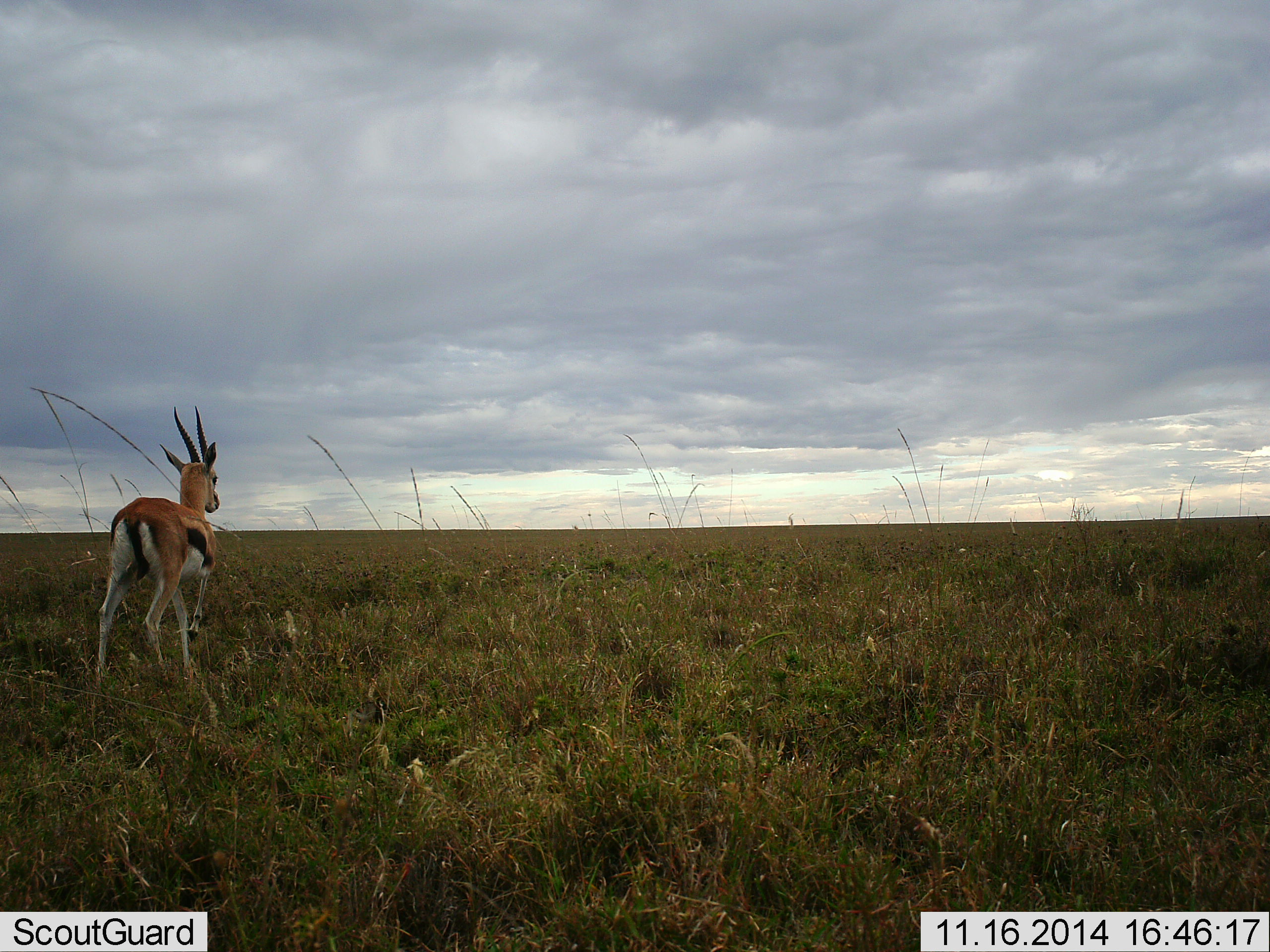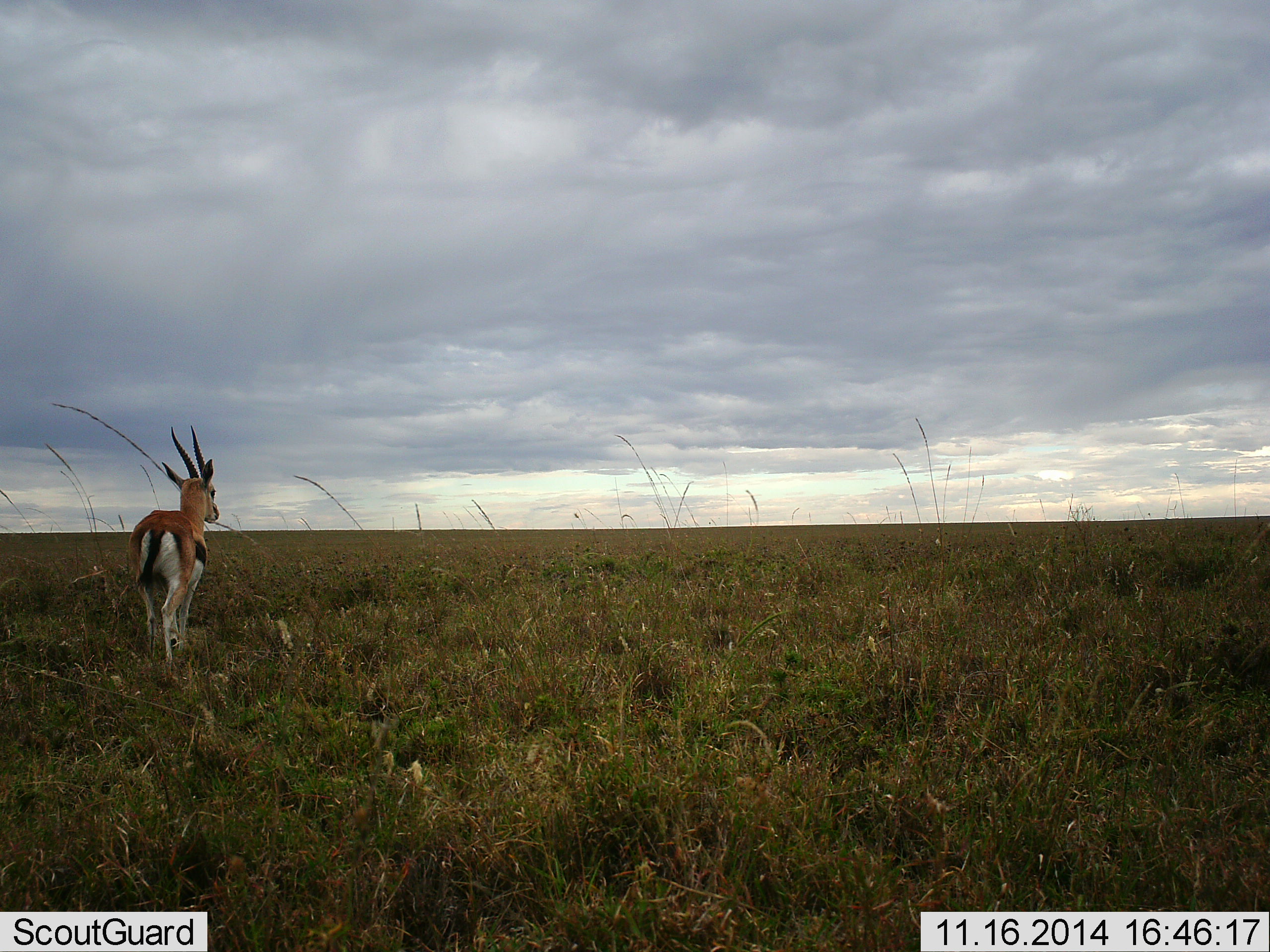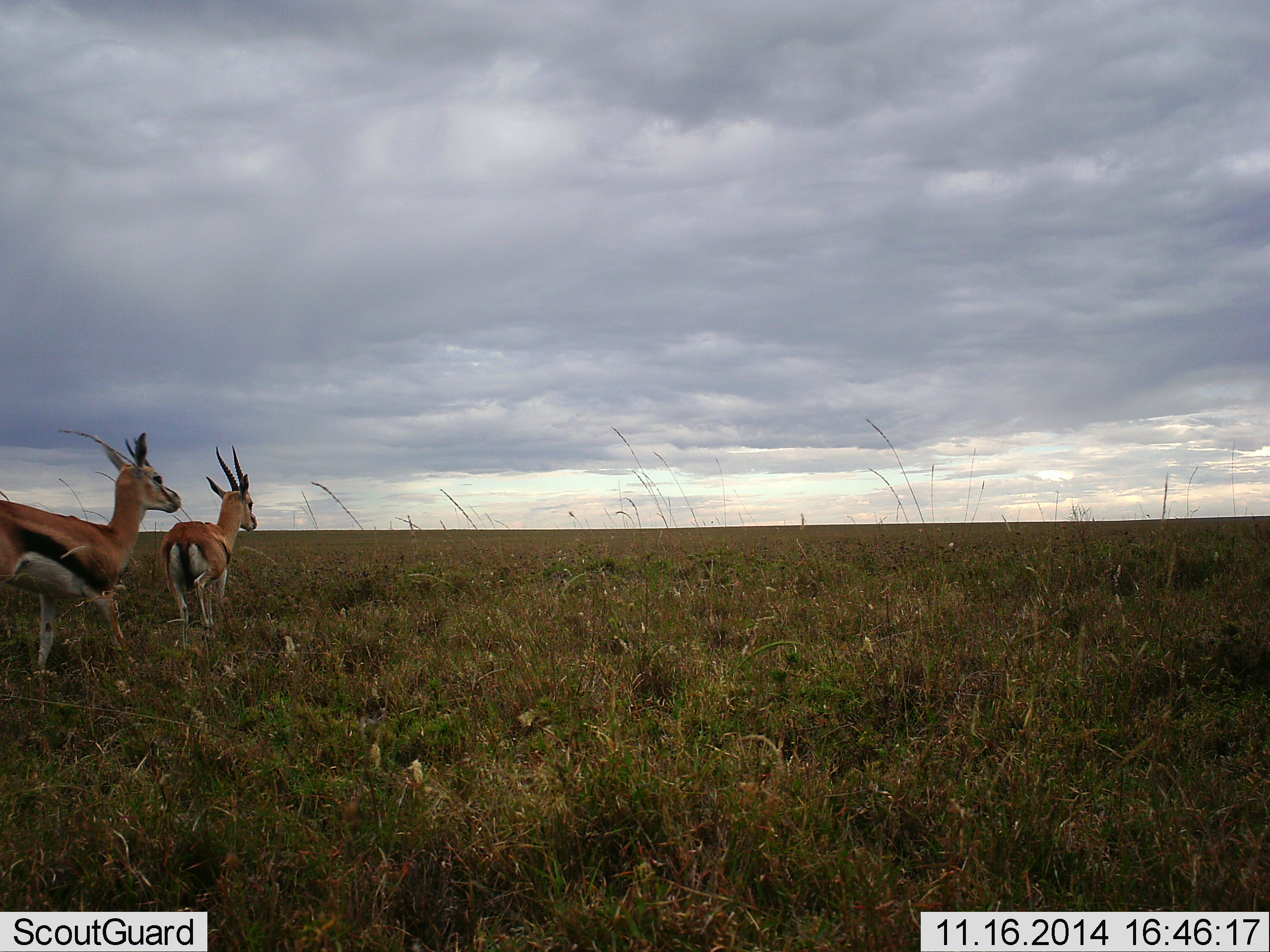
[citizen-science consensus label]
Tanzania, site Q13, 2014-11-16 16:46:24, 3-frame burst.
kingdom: Animalia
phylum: Chordata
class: Mammalia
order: Artiodactyla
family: Bovidae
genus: Eudorcas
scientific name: Eudorcas thomsonii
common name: thomson's gazelle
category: gazellethomsons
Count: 2.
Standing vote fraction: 20%.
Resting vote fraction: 0%.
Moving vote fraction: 100%.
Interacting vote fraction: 0%.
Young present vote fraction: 0%.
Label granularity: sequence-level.